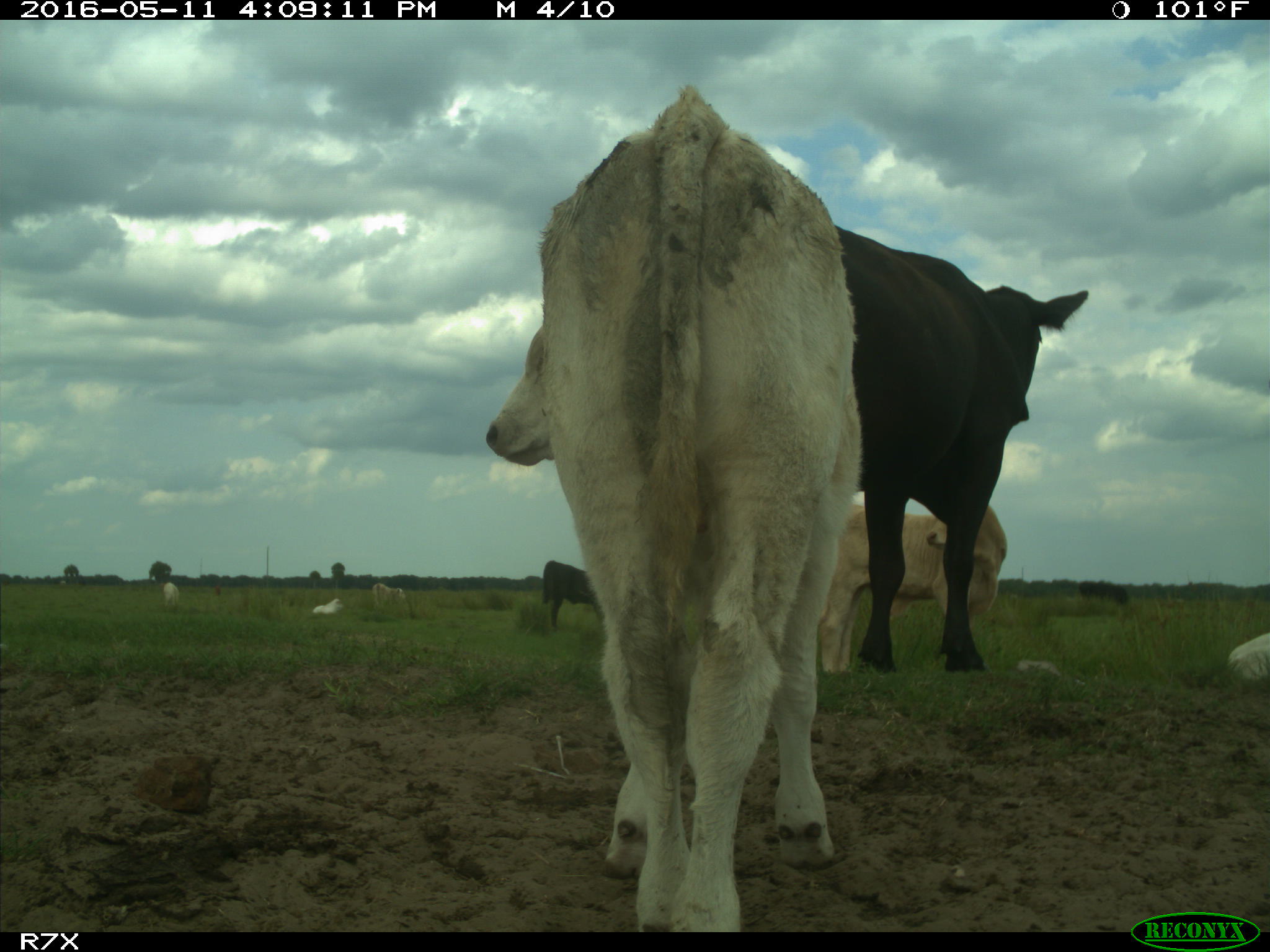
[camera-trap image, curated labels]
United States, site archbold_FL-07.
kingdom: Animalia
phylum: Chordata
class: Mammalia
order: Artiodactyla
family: Bovidae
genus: Bos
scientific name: Bos taurus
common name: domestic cow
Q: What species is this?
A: Bos taurus (domestic cow).